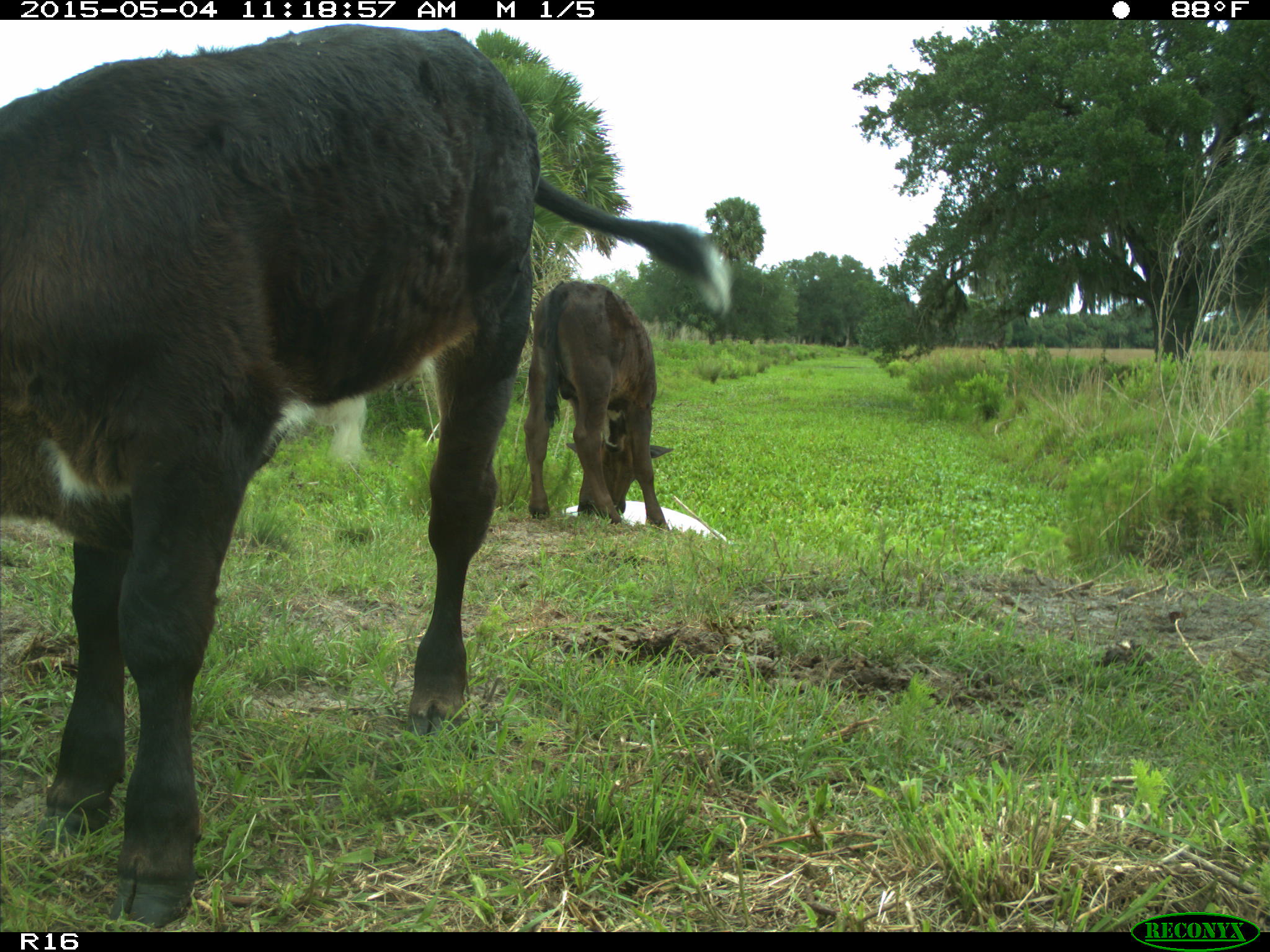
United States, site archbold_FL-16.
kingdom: Animalia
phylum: Chordata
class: Mammalia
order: Artiodactyla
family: Bovidae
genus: Bos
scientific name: Bos taurus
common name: domestic cow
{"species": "Bos taurus (domestic cow)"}